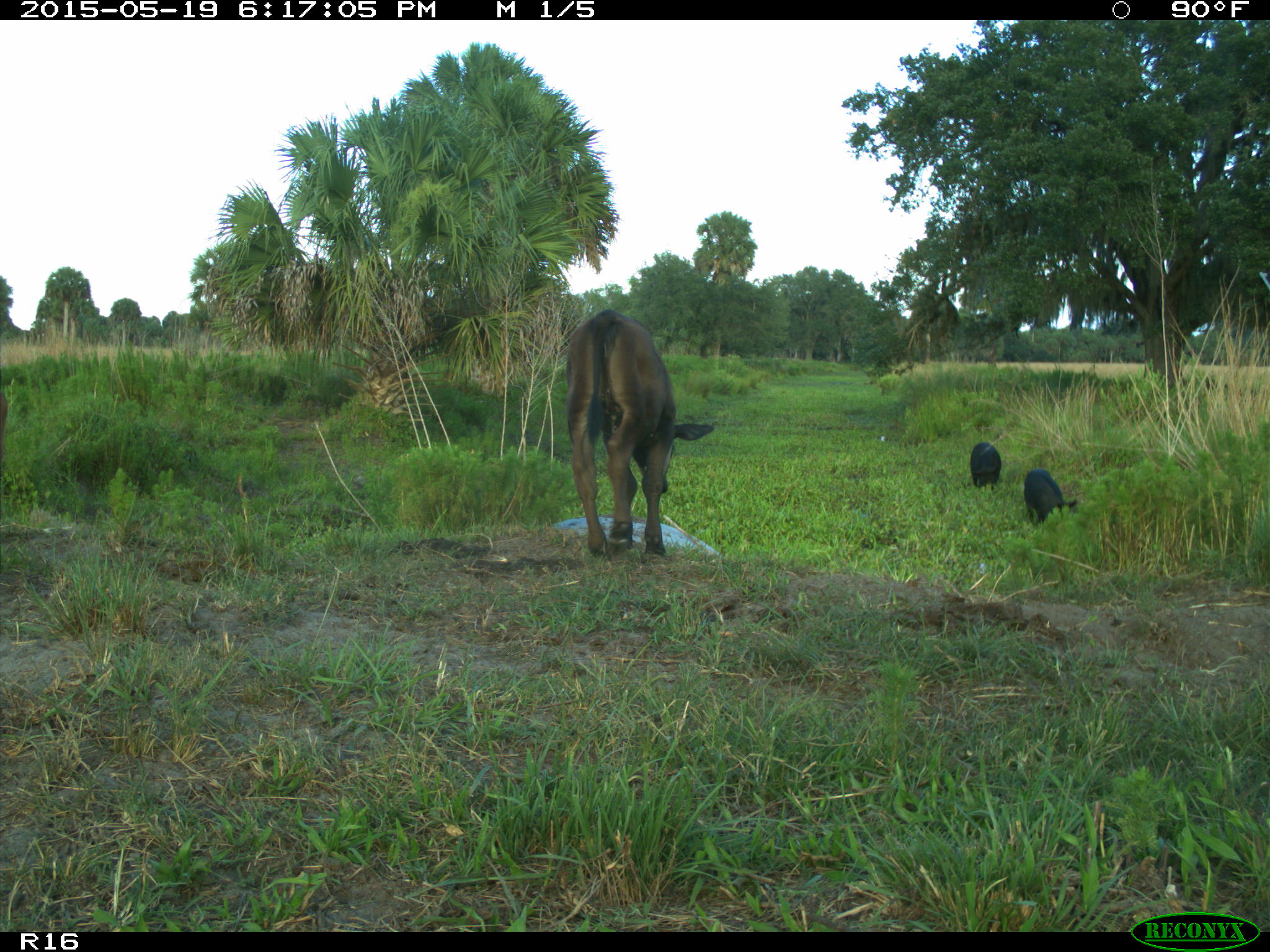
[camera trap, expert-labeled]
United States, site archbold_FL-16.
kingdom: Animalia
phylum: Chordata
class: Mammalia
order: Artiodactyla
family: Suidae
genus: Sus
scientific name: Sus scrofa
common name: wild boar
Sus scrofa (wild boar).